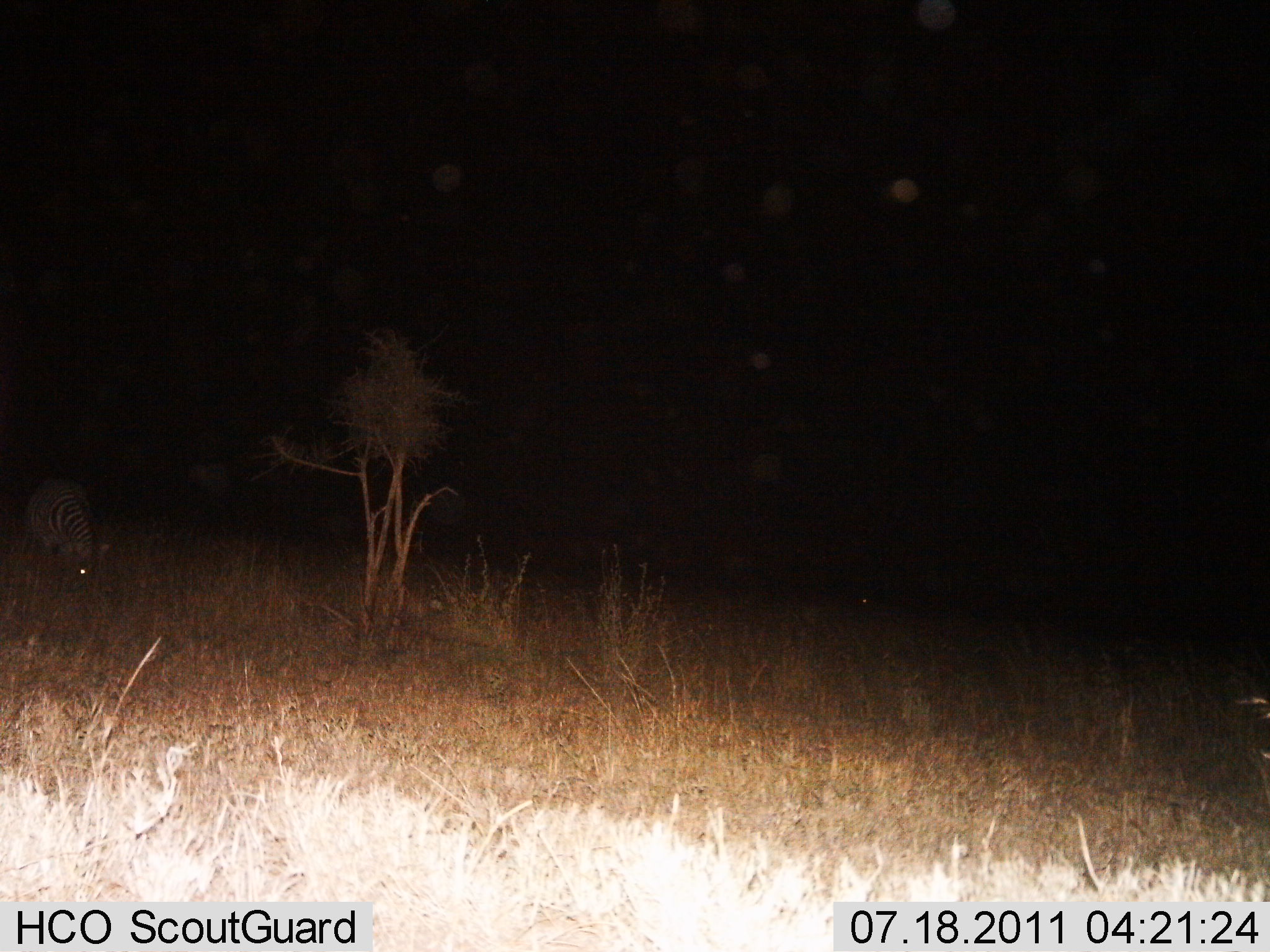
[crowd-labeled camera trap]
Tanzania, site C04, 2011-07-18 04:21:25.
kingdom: Animalia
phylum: Chordata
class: Mammalia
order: Perissodactyla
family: Equidae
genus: Equus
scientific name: Equus quagga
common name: plains zebra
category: zebra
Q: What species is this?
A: Zebra (plains zebra) (Equus quagga).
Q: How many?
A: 1.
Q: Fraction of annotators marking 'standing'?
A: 8%.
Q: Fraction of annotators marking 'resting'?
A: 8%.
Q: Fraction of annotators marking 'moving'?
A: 0%.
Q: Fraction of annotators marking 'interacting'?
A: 0%.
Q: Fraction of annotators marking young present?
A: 0%.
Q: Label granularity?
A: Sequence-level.